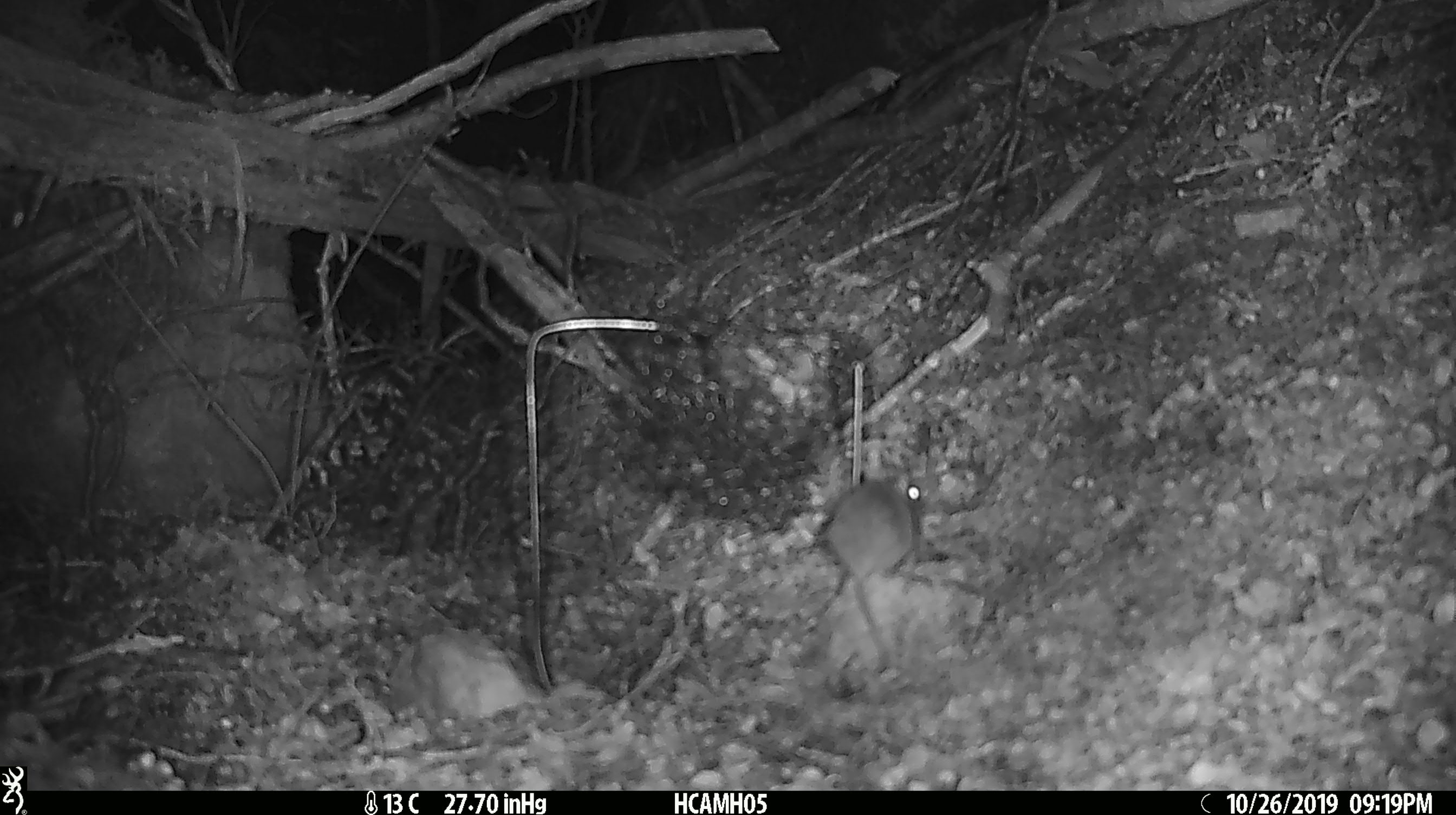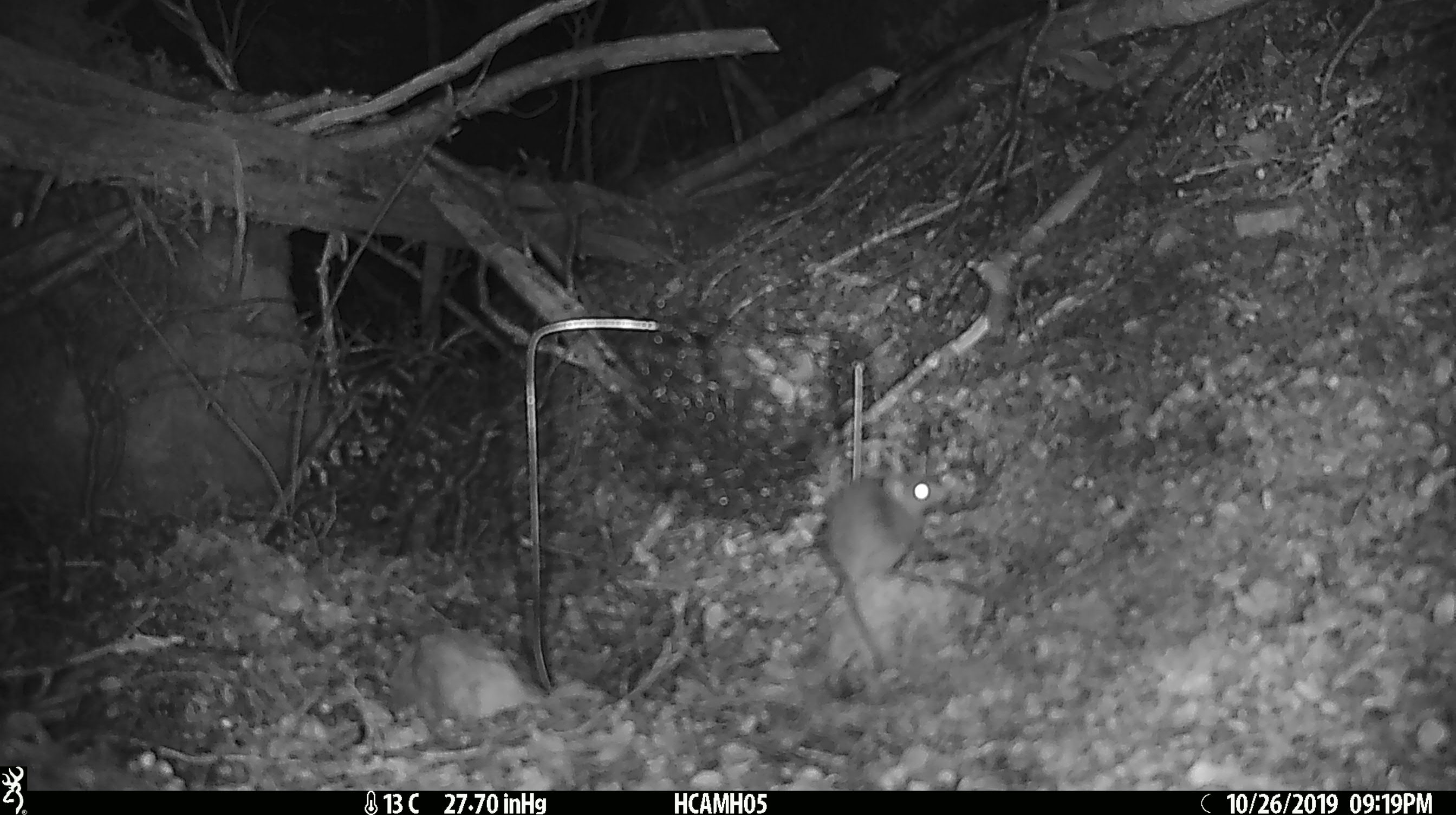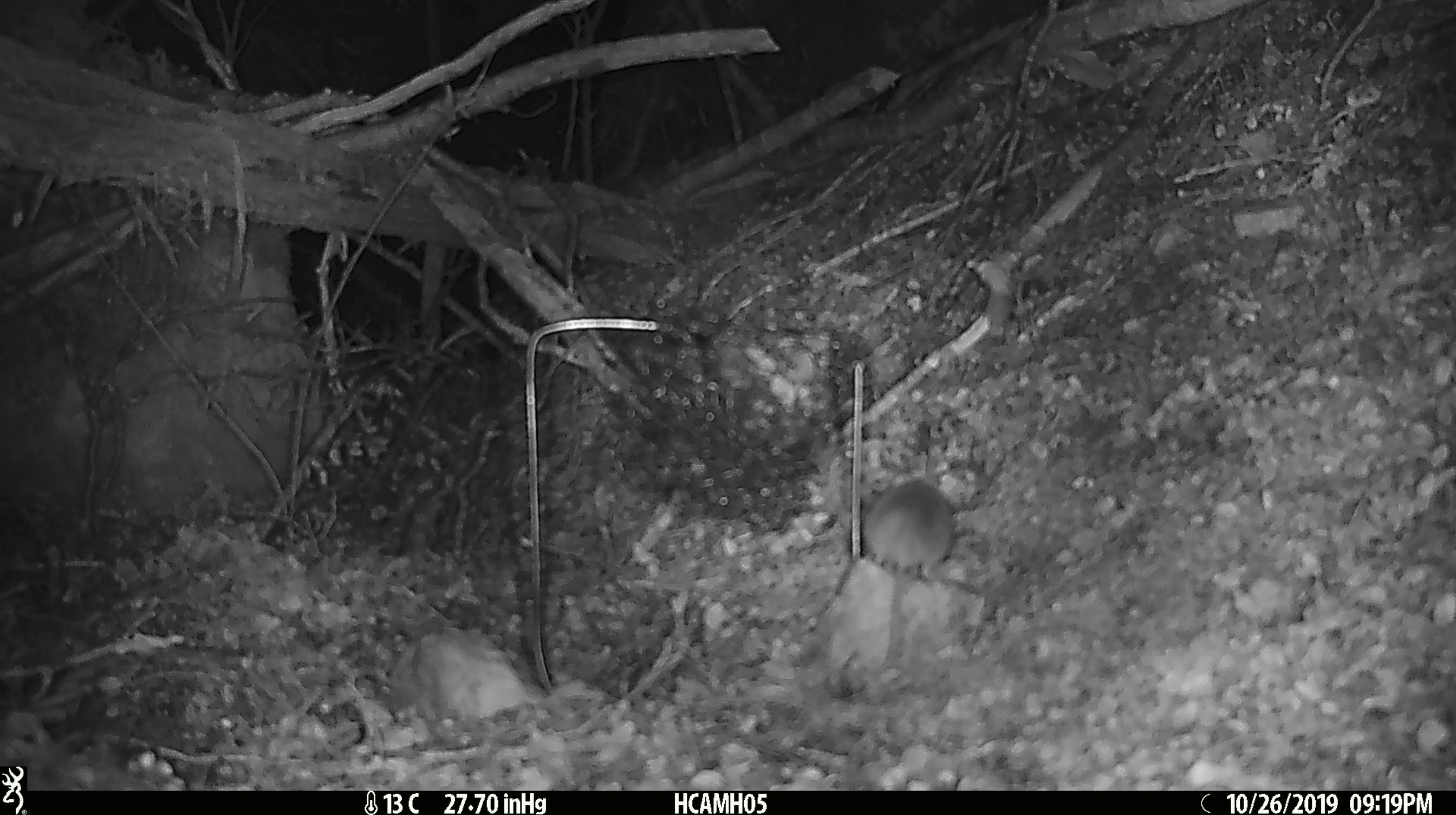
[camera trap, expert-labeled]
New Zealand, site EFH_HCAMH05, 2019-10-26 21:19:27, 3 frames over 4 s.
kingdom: Animalia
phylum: Chordata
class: Mammalia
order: Rodentia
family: Muridae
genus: Mus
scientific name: Mus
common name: mouse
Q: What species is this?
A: Mouse (Mus).